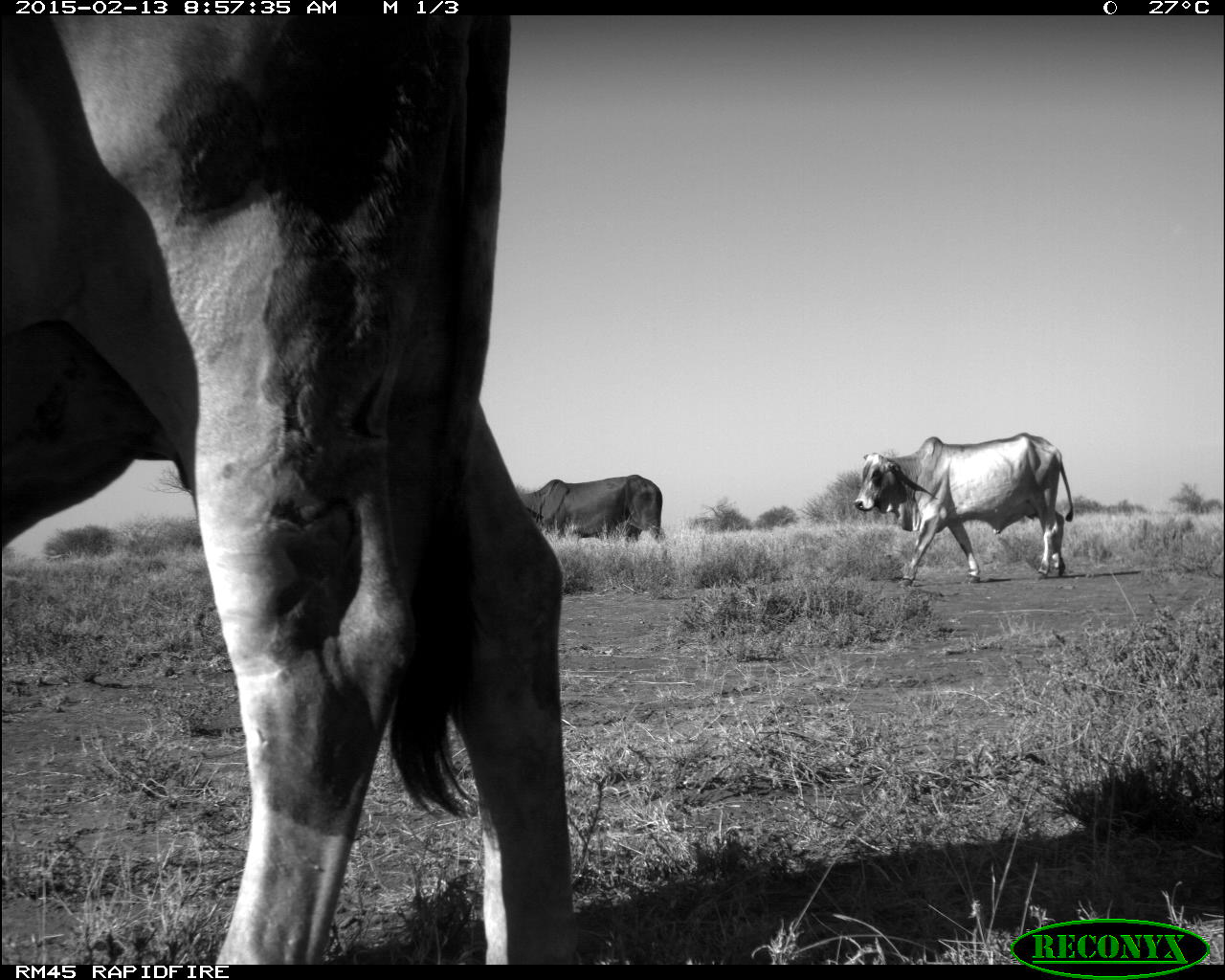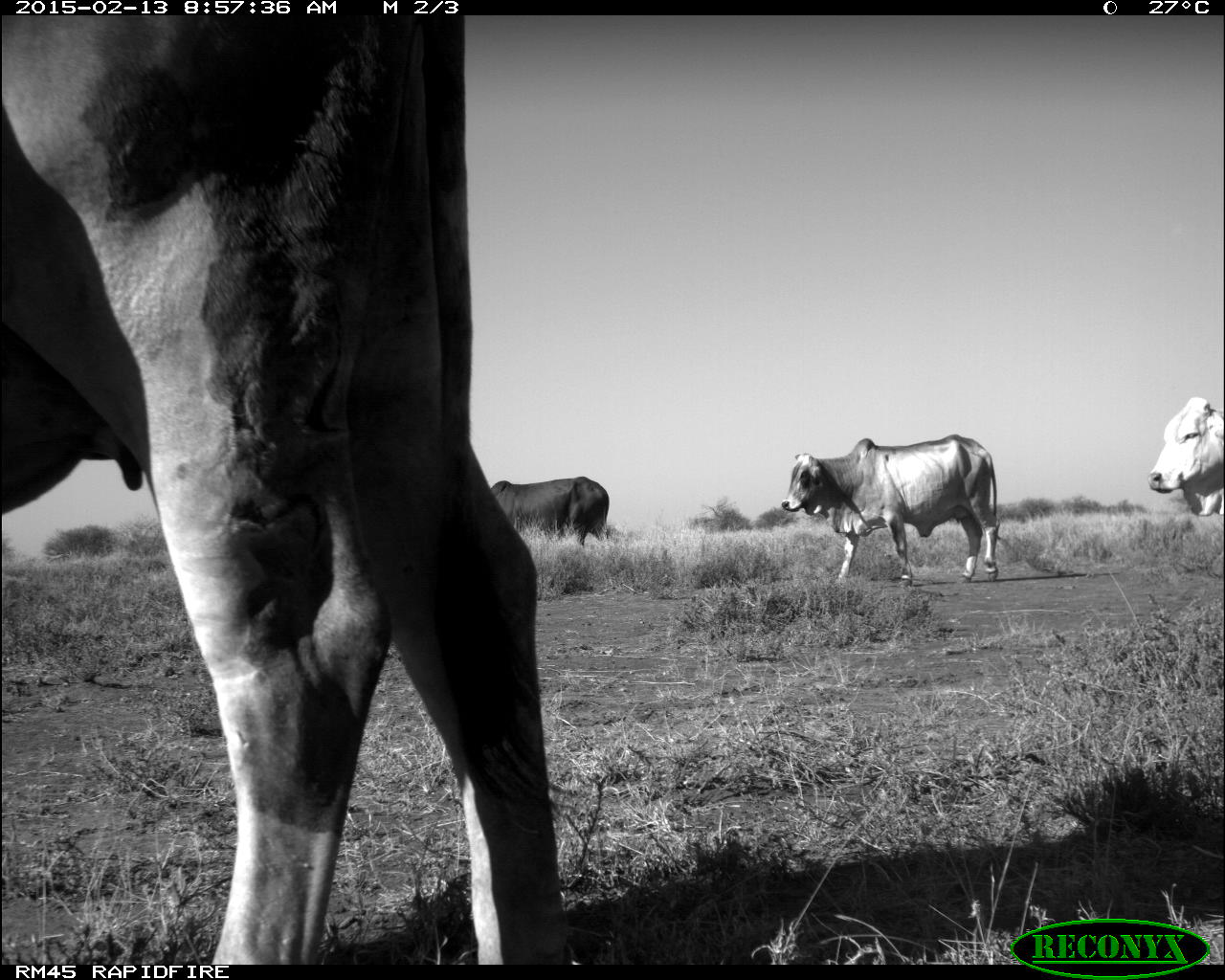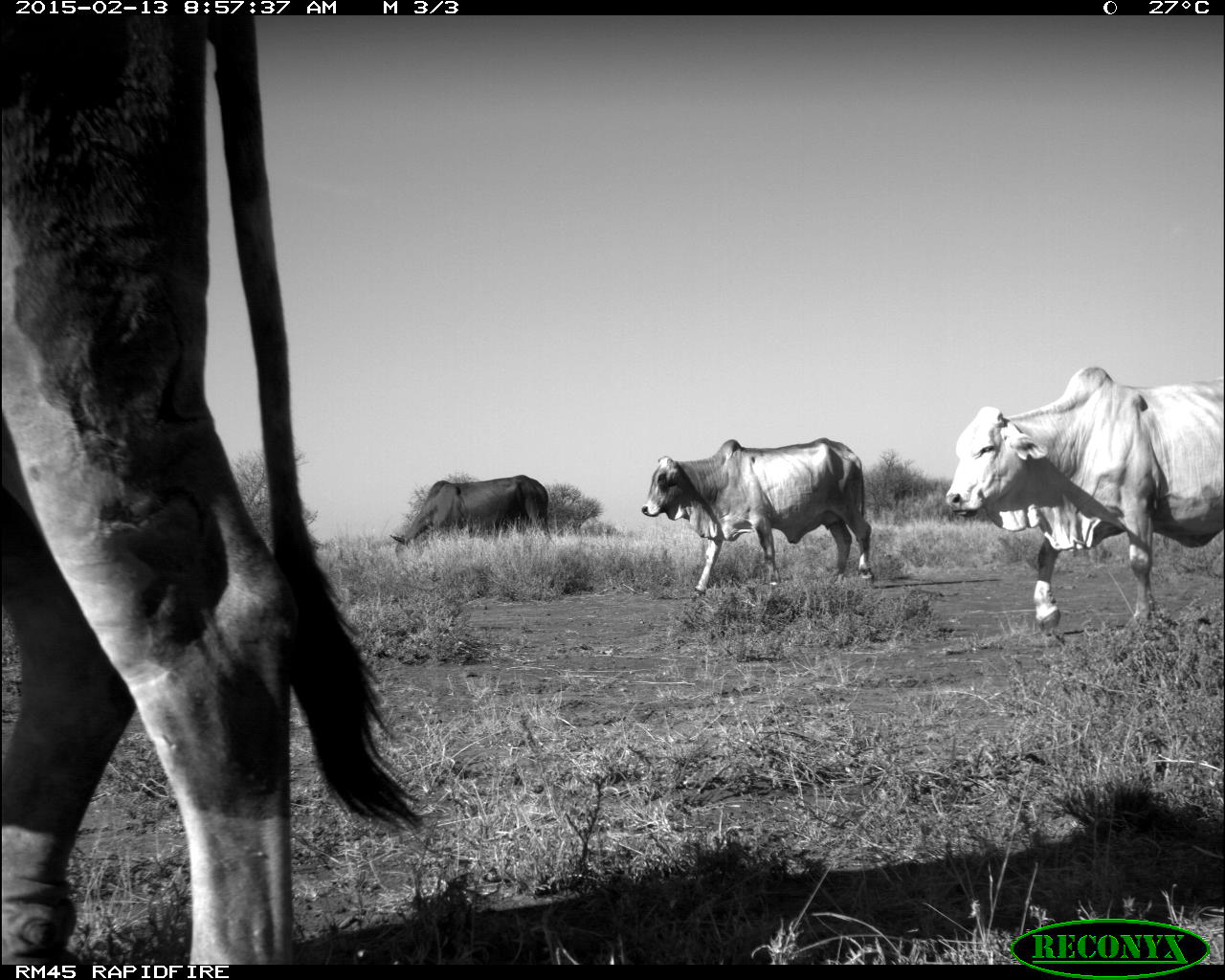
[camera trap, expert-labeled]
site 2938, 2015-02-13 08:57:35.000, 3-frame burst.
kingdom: Animalia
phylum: Chordata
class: Mammalia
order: Artiodactyla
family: Bovidae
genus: Bos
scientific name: Bos taurus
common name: domestic cattle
Bos taurus (domestic cattle), count 4.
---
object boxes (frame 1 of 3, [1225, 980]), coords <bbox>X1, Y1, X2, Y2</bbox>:
bos taurus: <bbox>1, 17, 576, 965</bbox>; <bbox>854, 433, 1075, 588</bbox>; <bbox>521, 473, 668, 562</bbox>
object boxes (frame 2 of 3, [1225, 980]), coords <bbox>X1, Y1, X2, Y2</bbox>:
bos taurus: <bbox>4, 16, 572, 966</bbox>; <bbox>782, 434, 1001, 589</bbox>; <bbox>1146, 395, 1222, 518</bbox>; <bbox>489, 478, 610, 546</bbox>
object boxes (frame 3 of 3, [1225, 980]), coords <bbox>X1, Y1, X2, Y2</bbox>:
bos taurus: <bbox>0, 17, 421, 973</bbox>; <bbox>943, 366, 1220, 643</bbox>; <bbox>643, 436, 876, 602</bbox>; <bbox>387, 473, 552, 544</bbox>